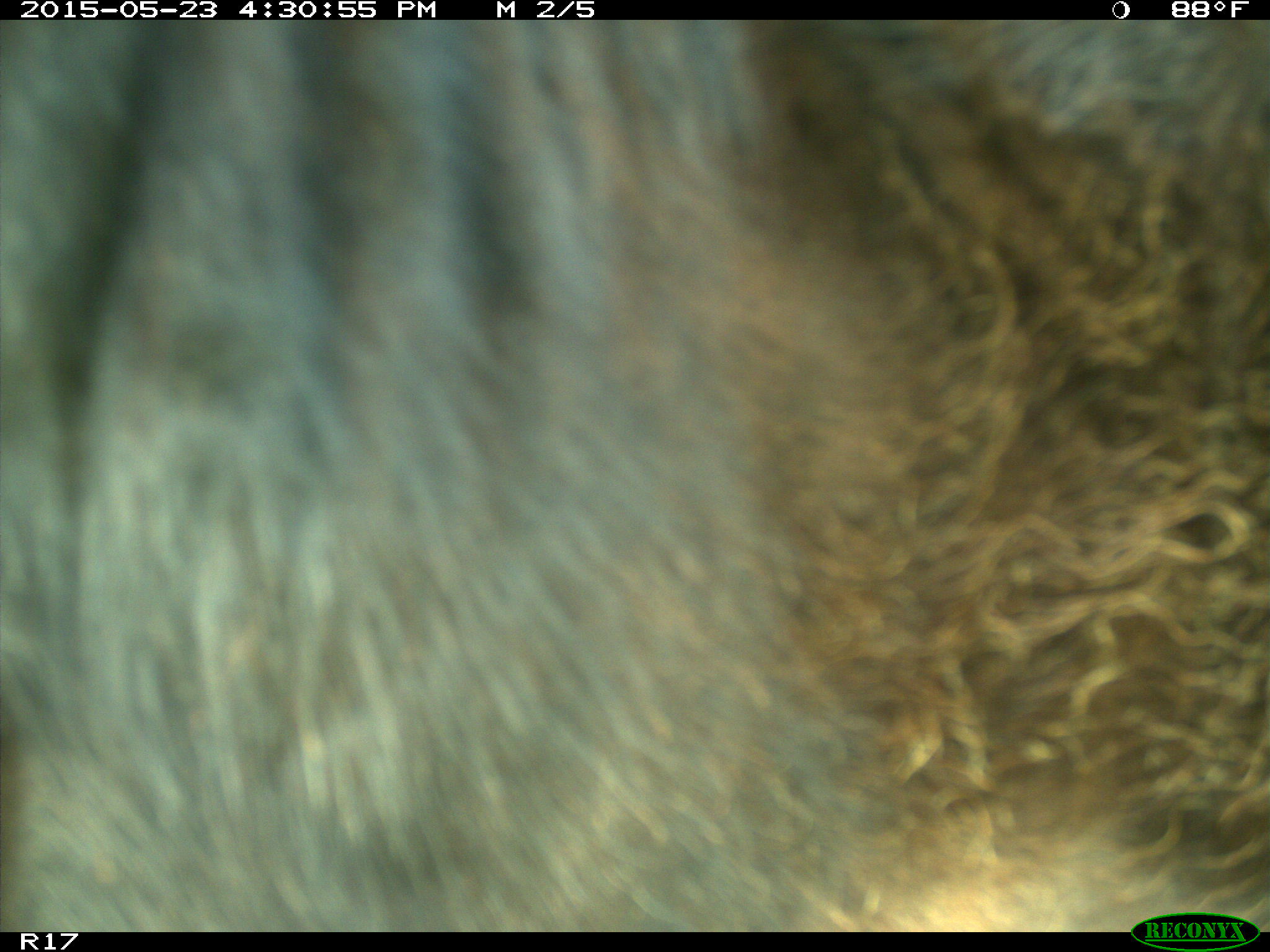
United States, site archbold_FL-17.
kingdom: Animalia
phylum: Chordata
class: Mammalia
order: Artiodactyla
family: Bovidae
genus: Bos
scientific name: Bos taurus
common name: domestic cow